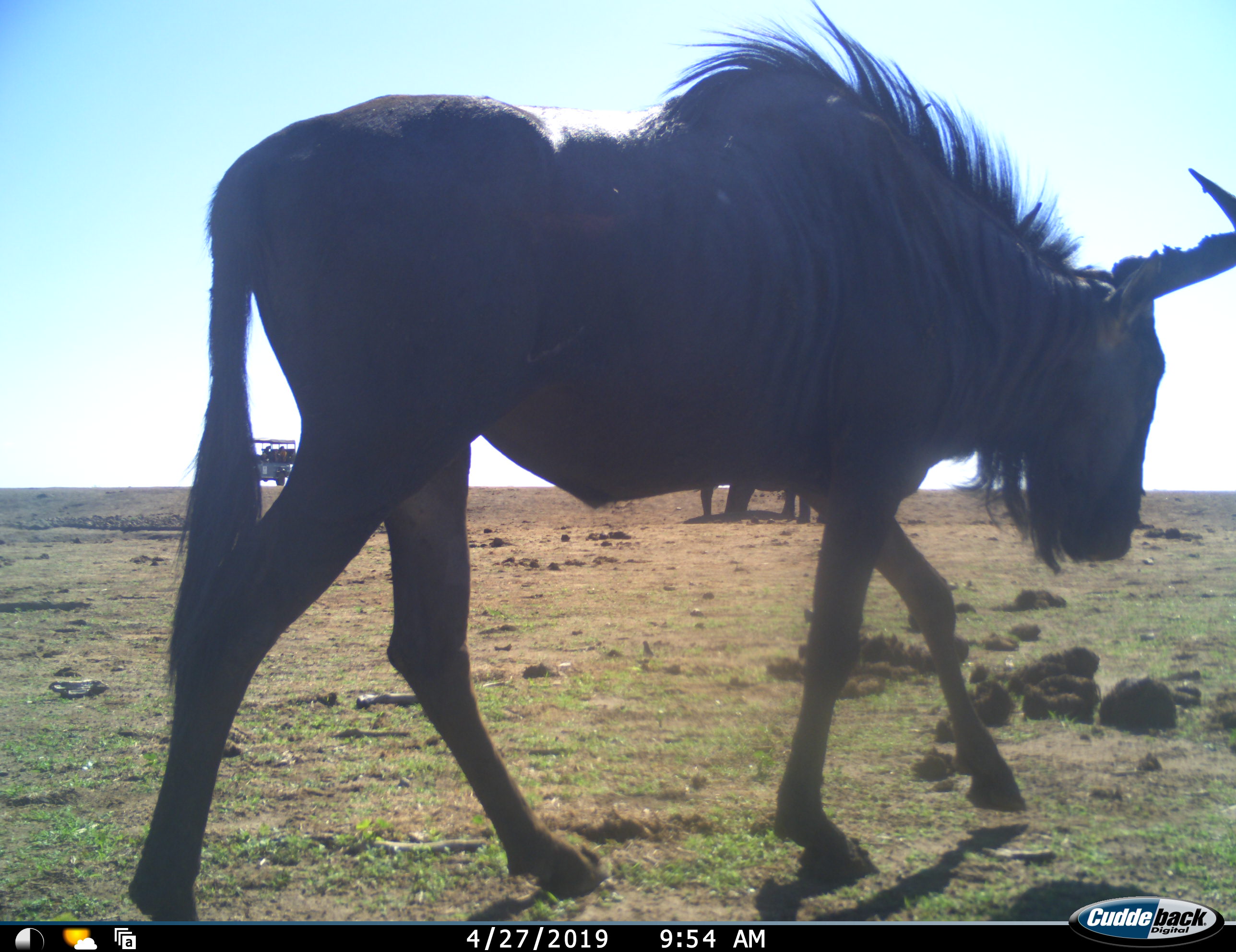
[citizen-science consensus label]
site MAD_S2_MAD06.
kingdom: Animalia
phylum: Chordata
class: Mammalia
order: Proboscidea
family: Elephantidae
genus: Loxodonta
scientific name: Loxodonta africana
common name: african bush elephant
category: elephant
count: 2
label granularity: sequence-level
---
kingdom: Animalia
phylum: Chordata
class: Mammalia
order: Artiodactyla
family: Bovidae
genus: Connochaetes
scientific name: Connochaetes taurinus taurinus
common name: blue wildebeest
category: wildebeestblue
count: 1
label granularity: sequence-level